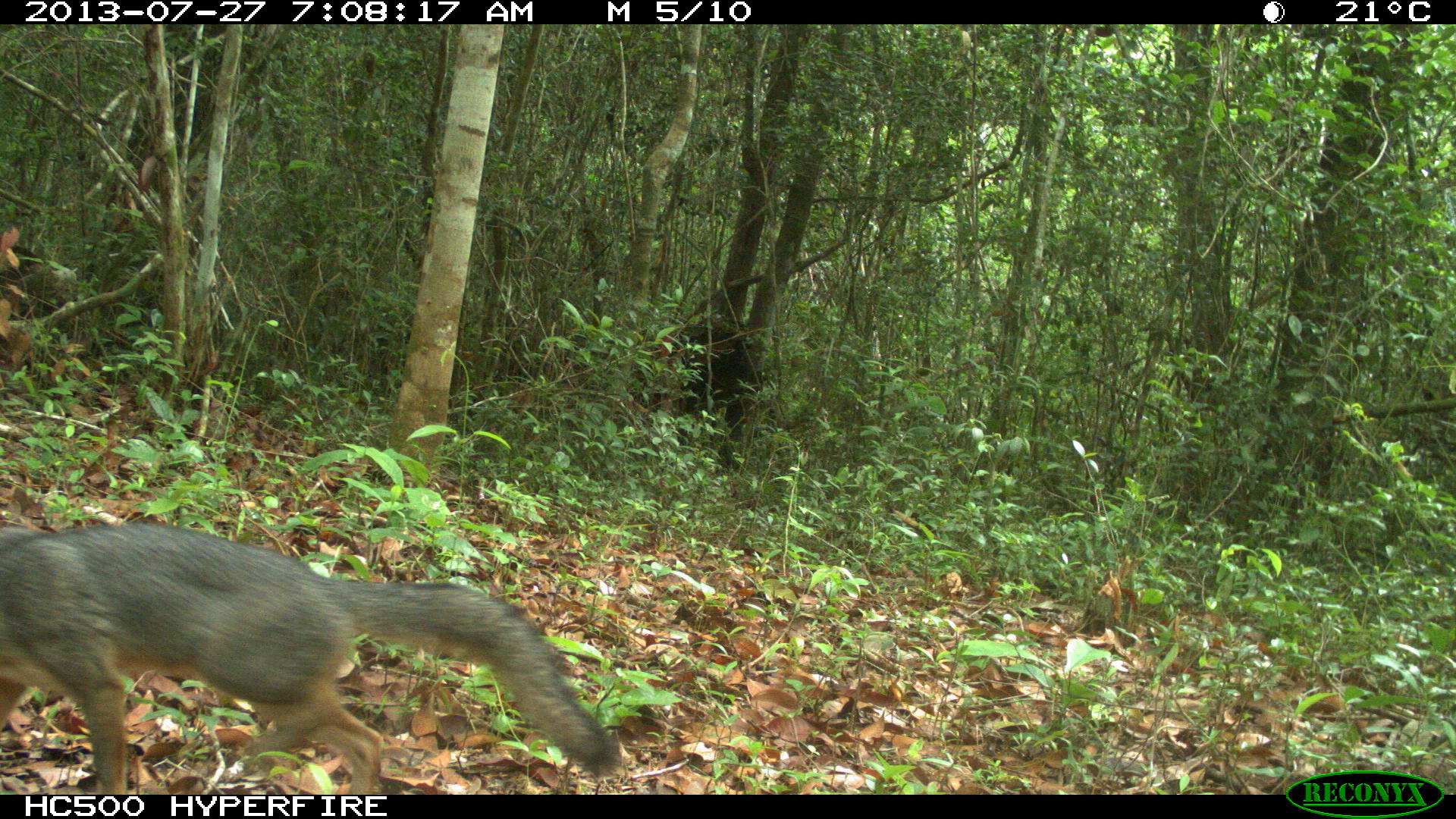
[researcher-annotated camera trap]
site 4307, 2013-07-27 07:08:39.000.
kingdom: Animalia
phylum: Chordata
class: Mammalia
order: Carnivora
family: Canidae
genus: Urocyon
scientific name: Urocyon cinereoargenteus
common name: gray fox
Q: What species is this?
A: Urocyon cinereoargenteus (gray fox).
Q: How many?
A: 1.